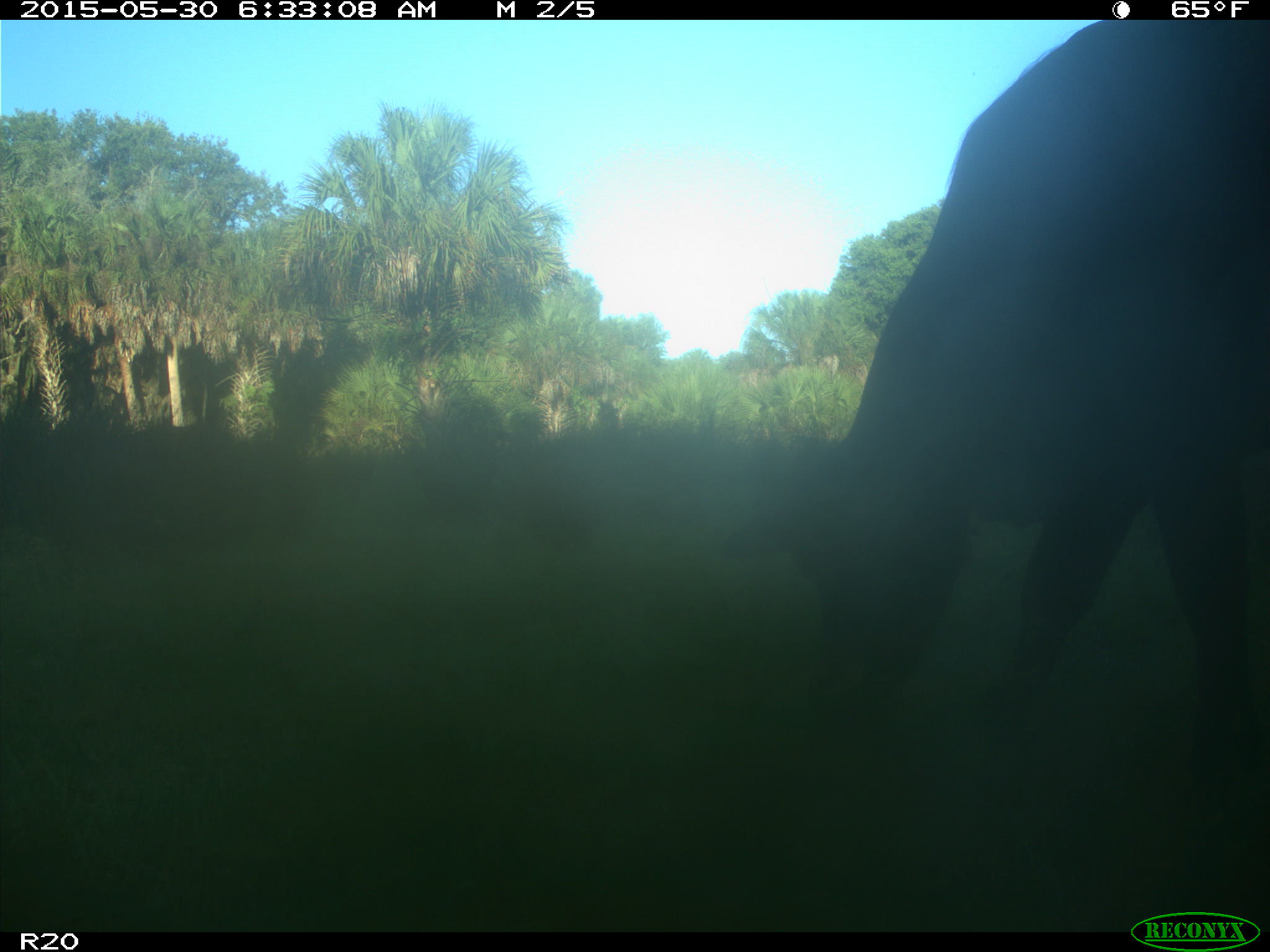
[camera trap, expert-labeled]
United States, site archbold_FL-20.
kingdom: Animalia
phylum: Chordata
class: Mammalia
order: Artiodactyla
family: Bovidae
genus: Bos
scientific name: Bos taurus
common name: domestic cow